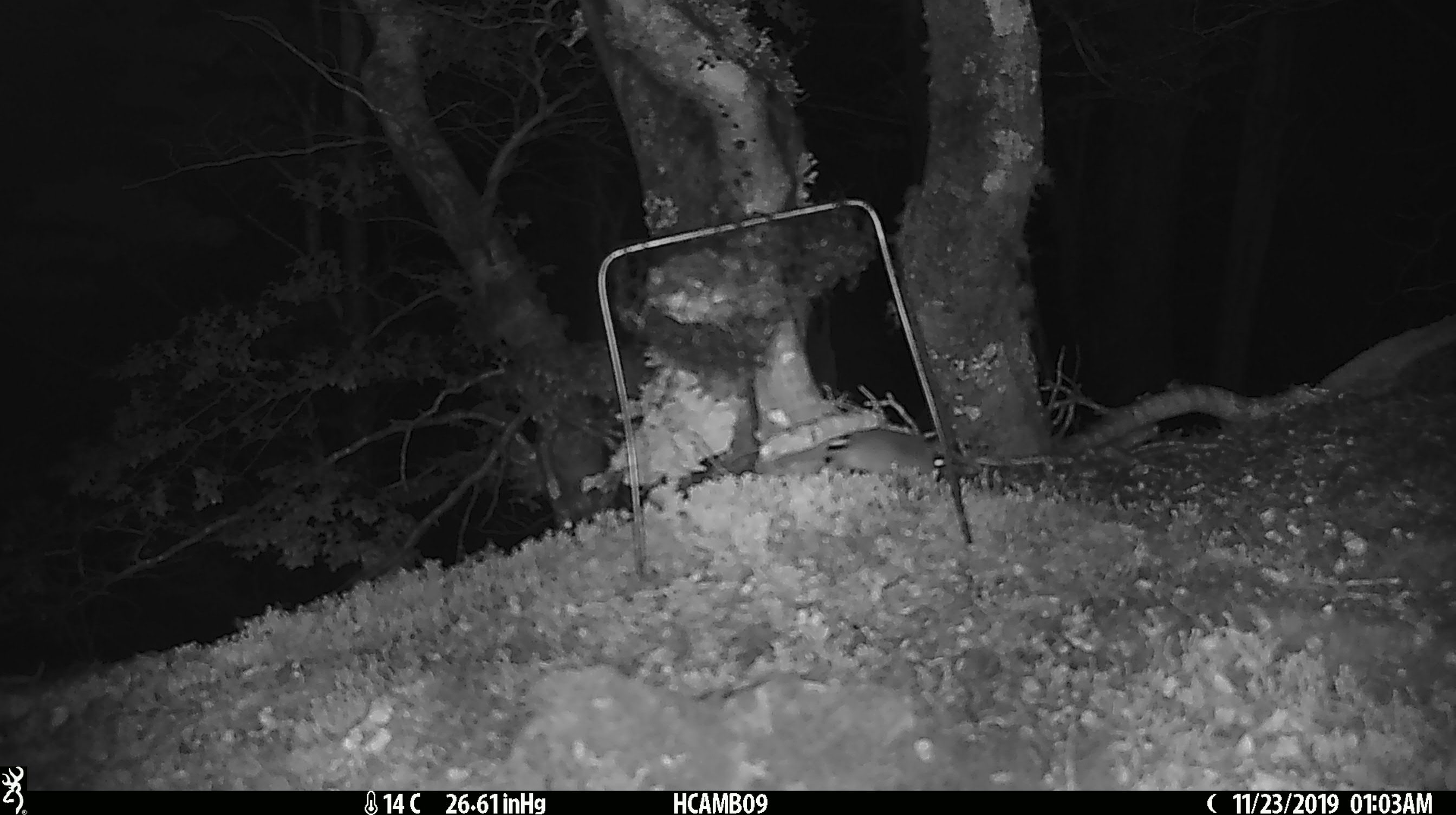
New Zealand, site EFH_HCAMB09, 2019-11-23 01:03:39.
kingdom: Animalia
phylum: Chordata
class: Mammalia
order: Rodentia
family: Muridae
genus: Mus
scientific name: Mus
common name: mouse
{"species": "mouse (Mus)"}